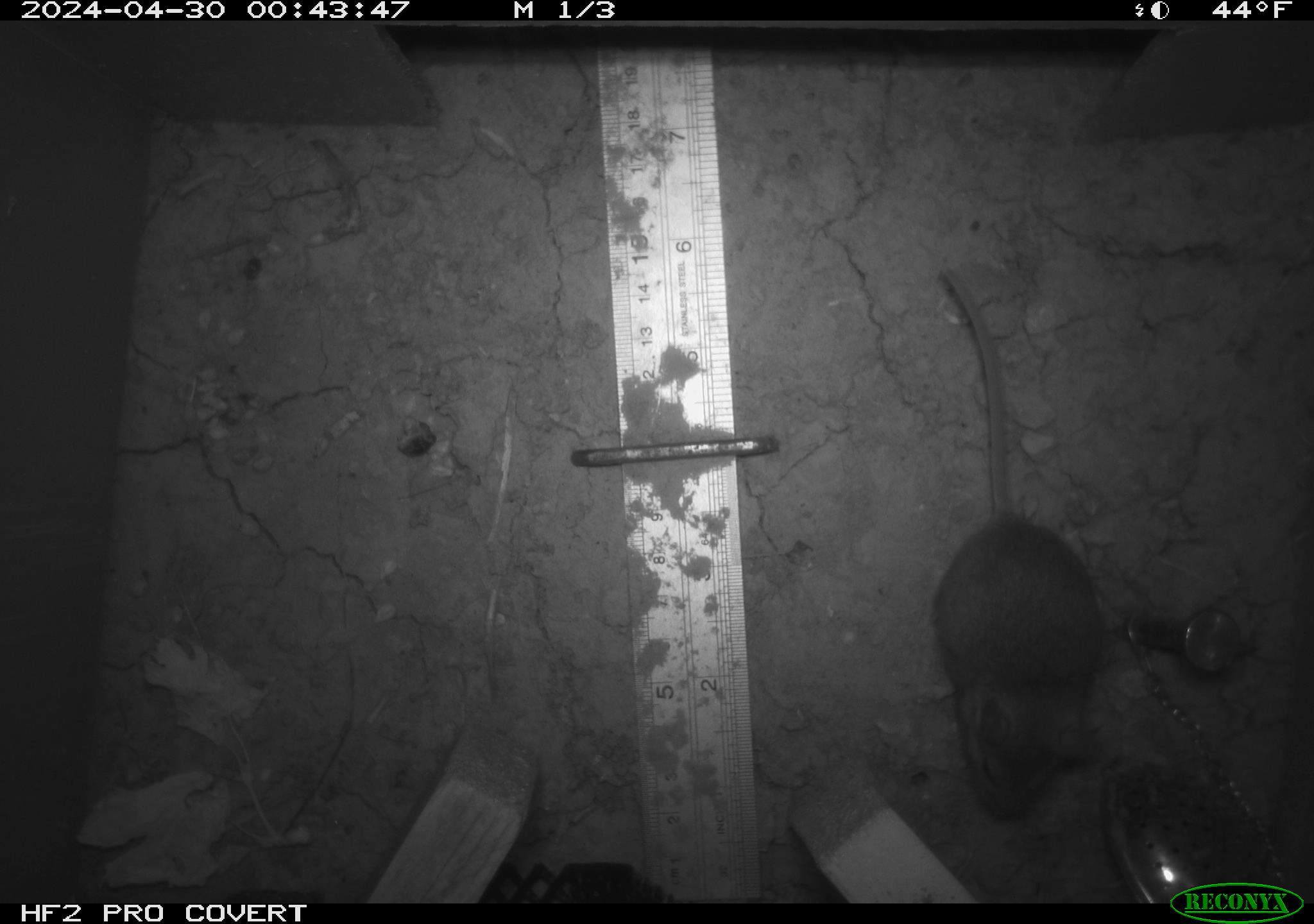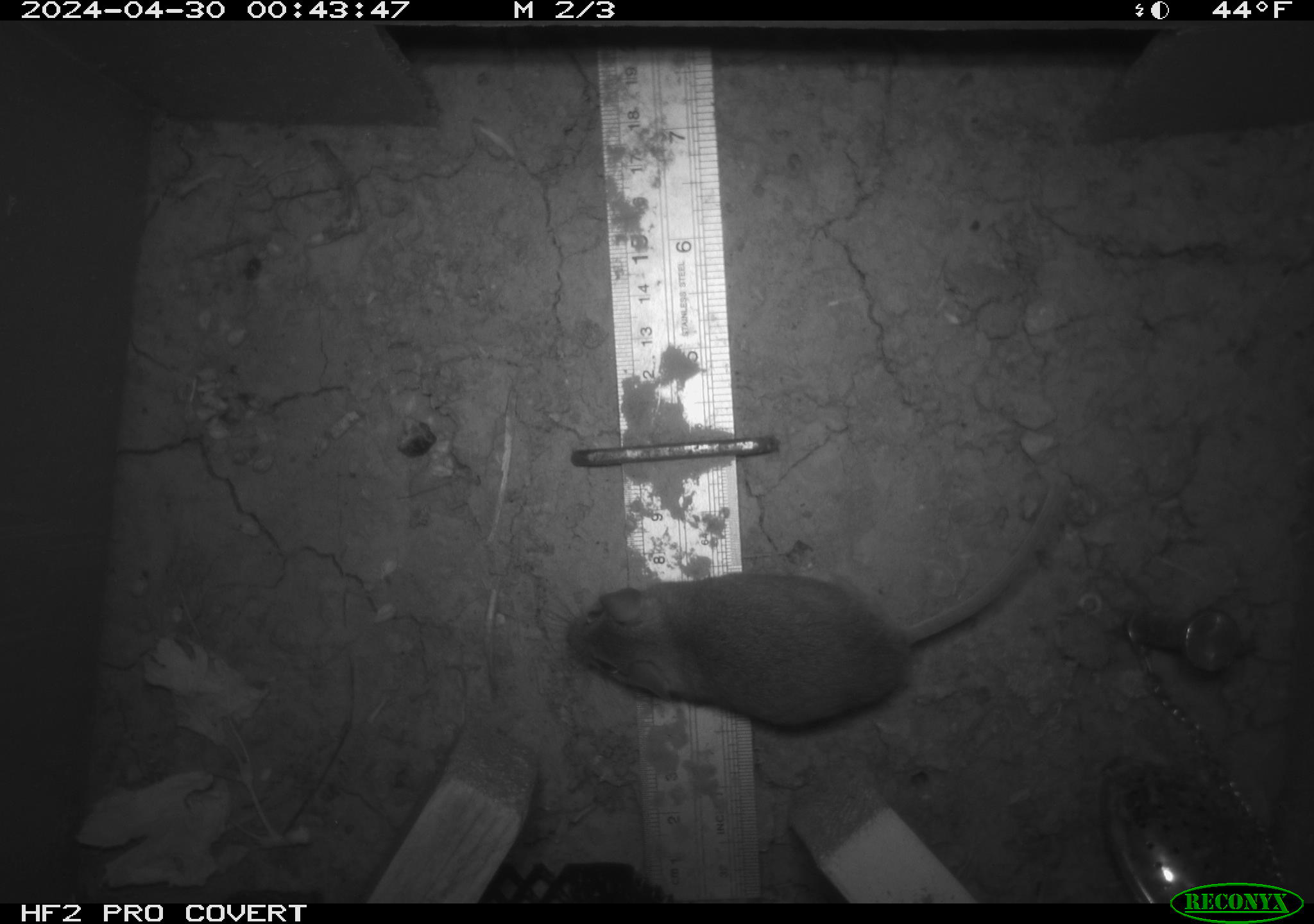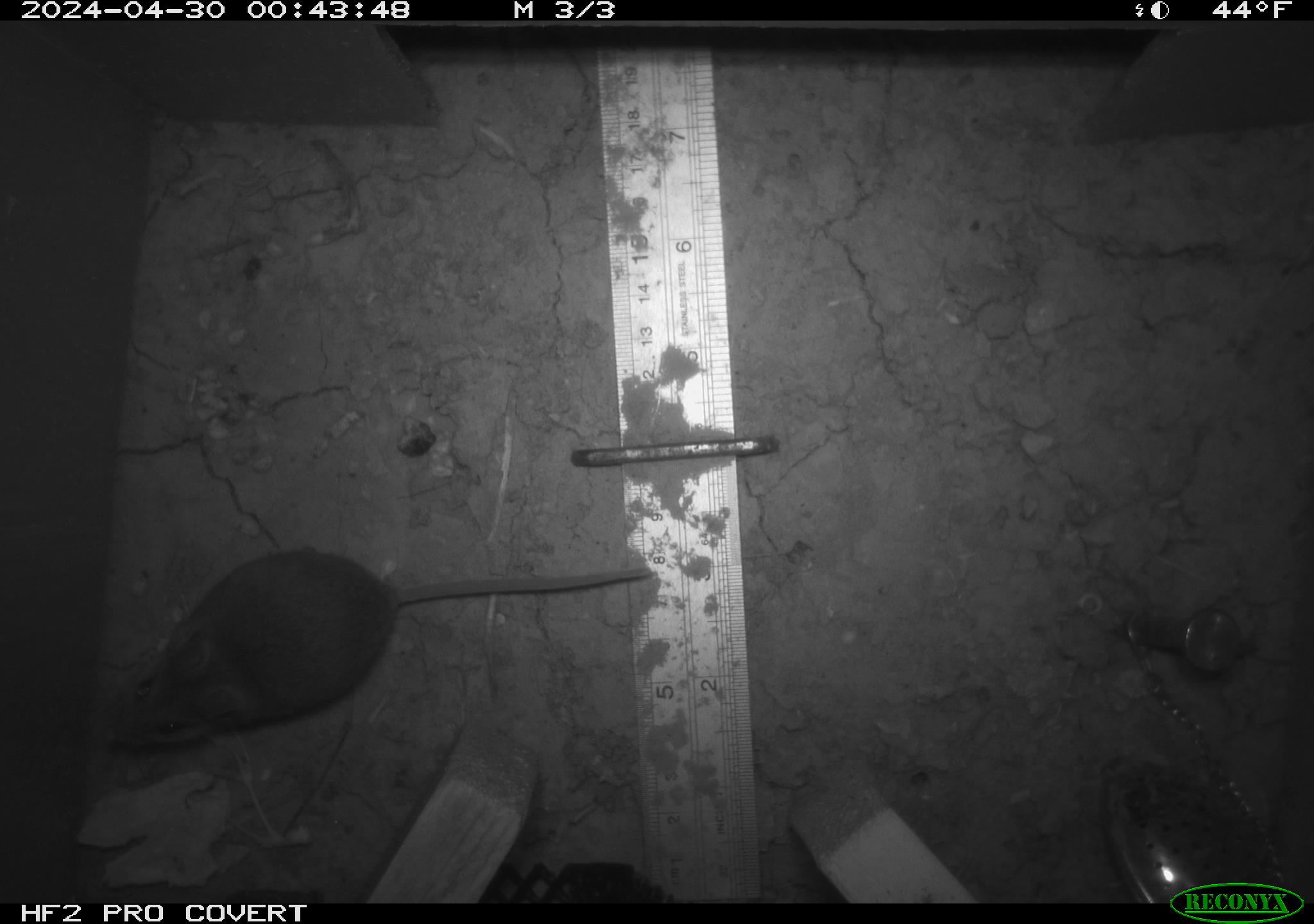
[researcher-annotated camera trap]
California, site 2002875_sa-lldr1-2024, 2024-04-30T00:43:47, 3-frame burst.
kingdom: Animalia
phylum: Chordata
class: Mammalia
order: Rodentia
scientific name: Rodentia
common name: mouse species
Mouse species (Rodentia).